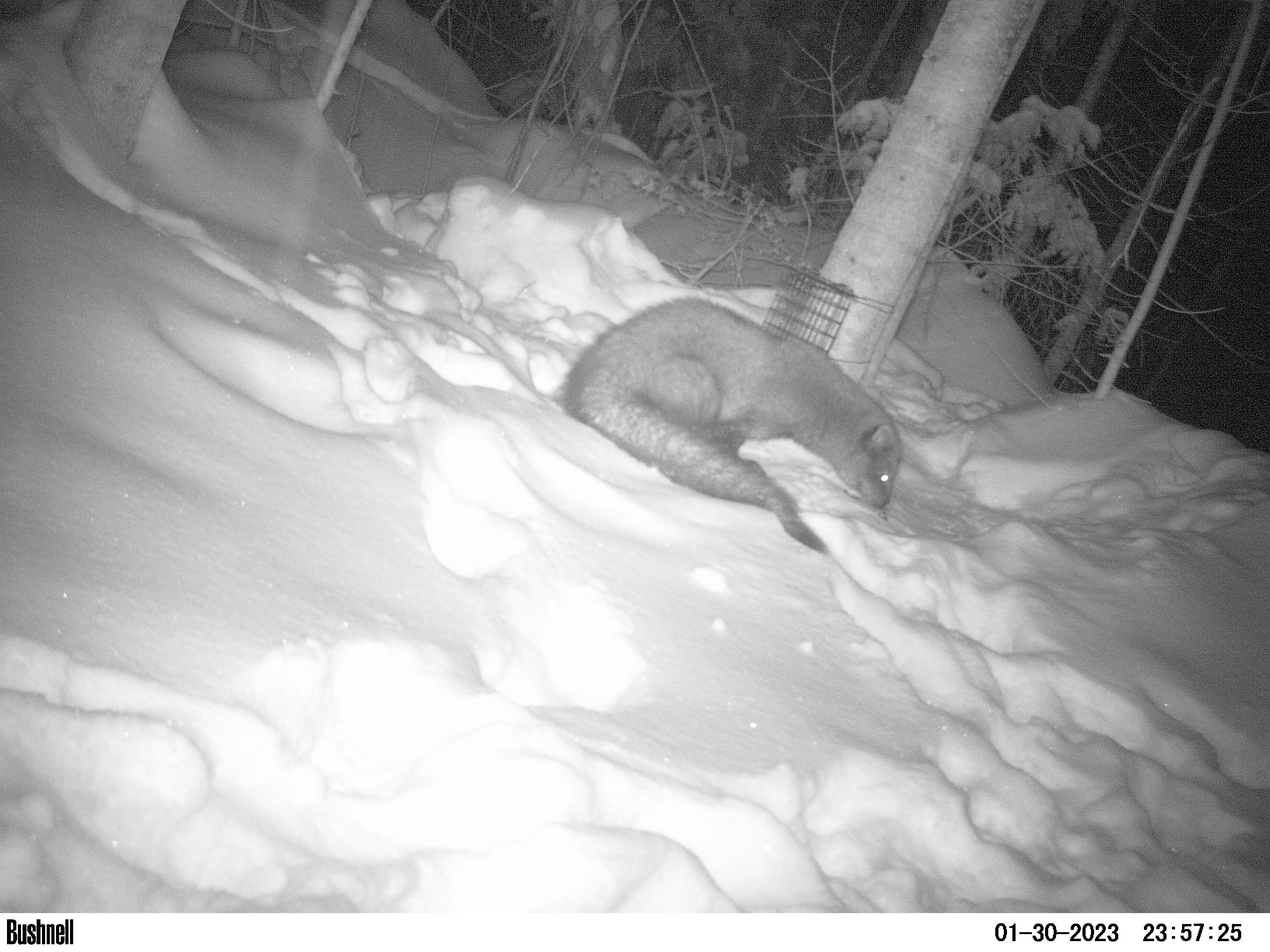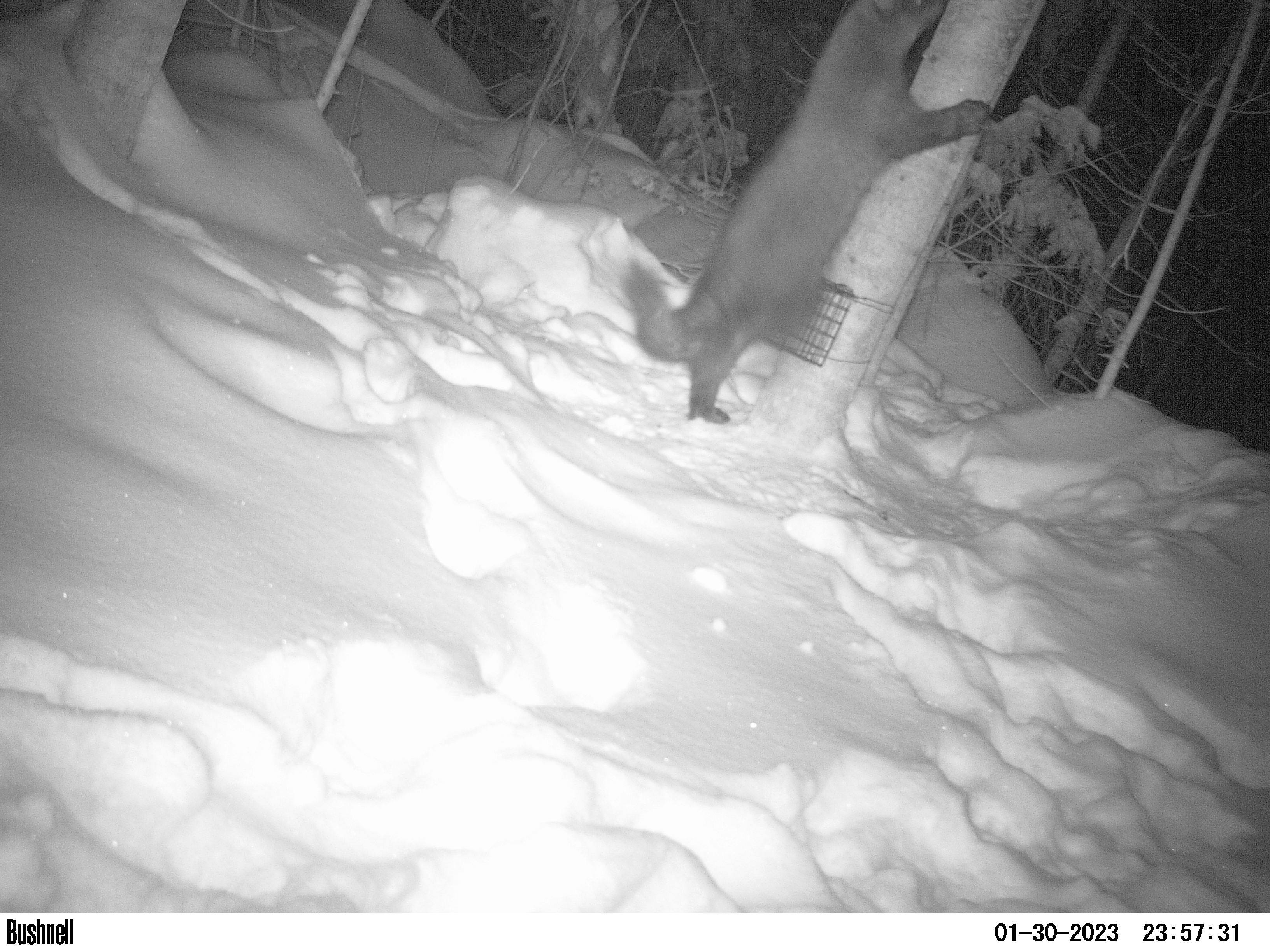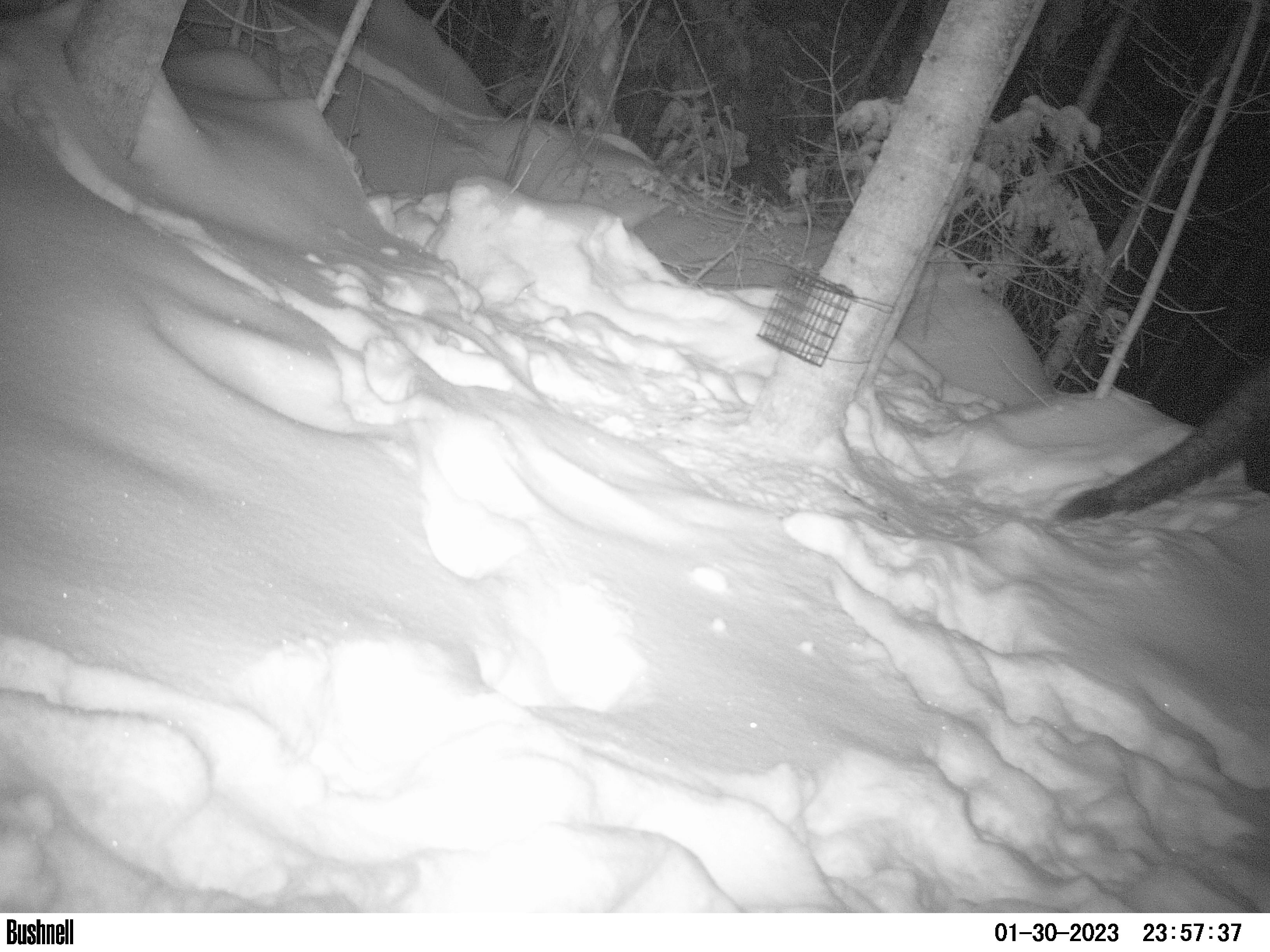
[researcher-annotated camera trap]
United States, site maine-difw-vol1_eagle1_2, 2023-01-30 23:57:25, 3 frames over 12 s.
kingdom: Animalia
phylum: Chordata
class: Mammalia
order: Carnivora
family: Mustelidae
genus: Pekania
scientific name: Pekania pennanti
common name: fisher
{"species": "fisher (Pekania pennanti)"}